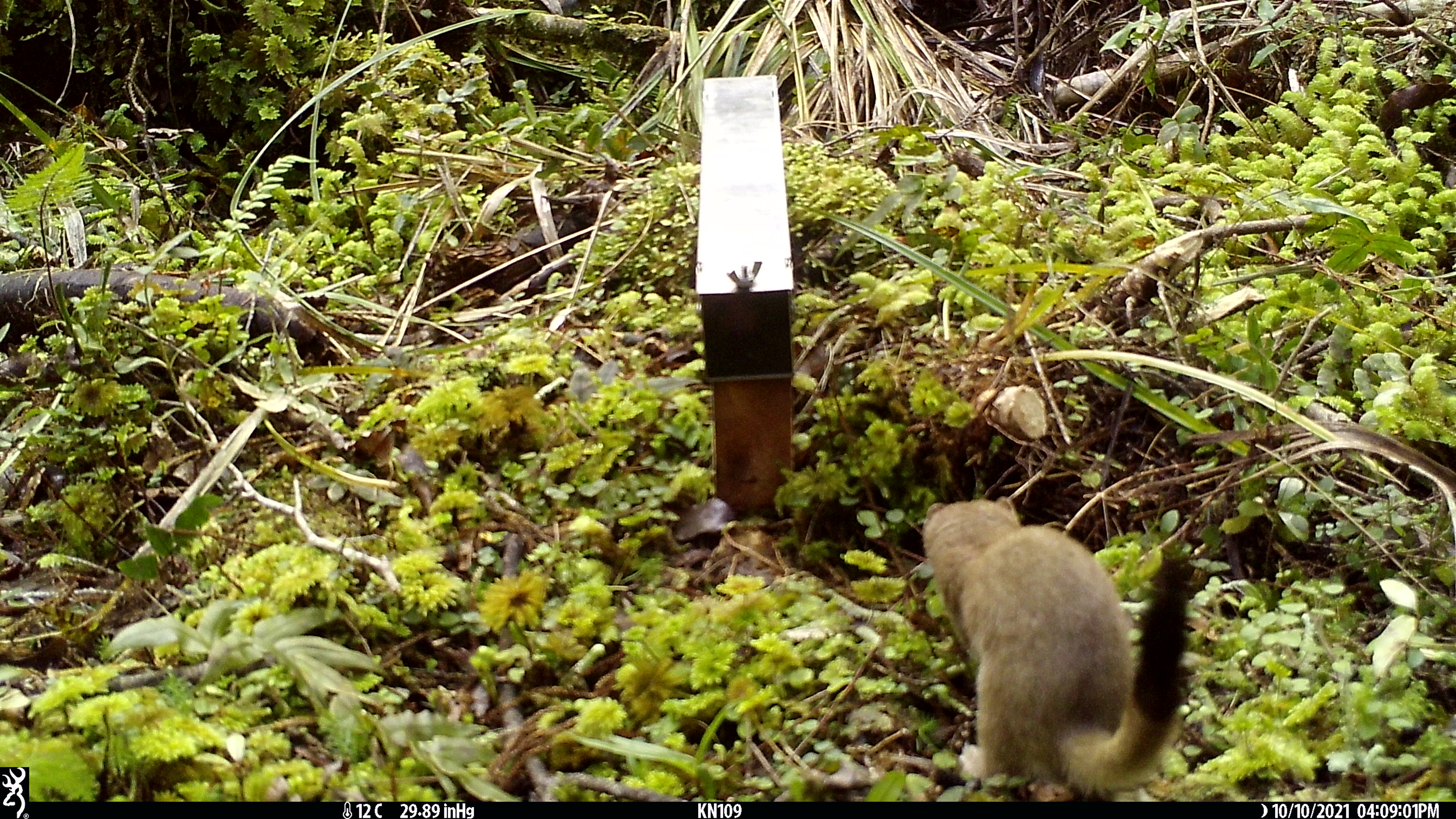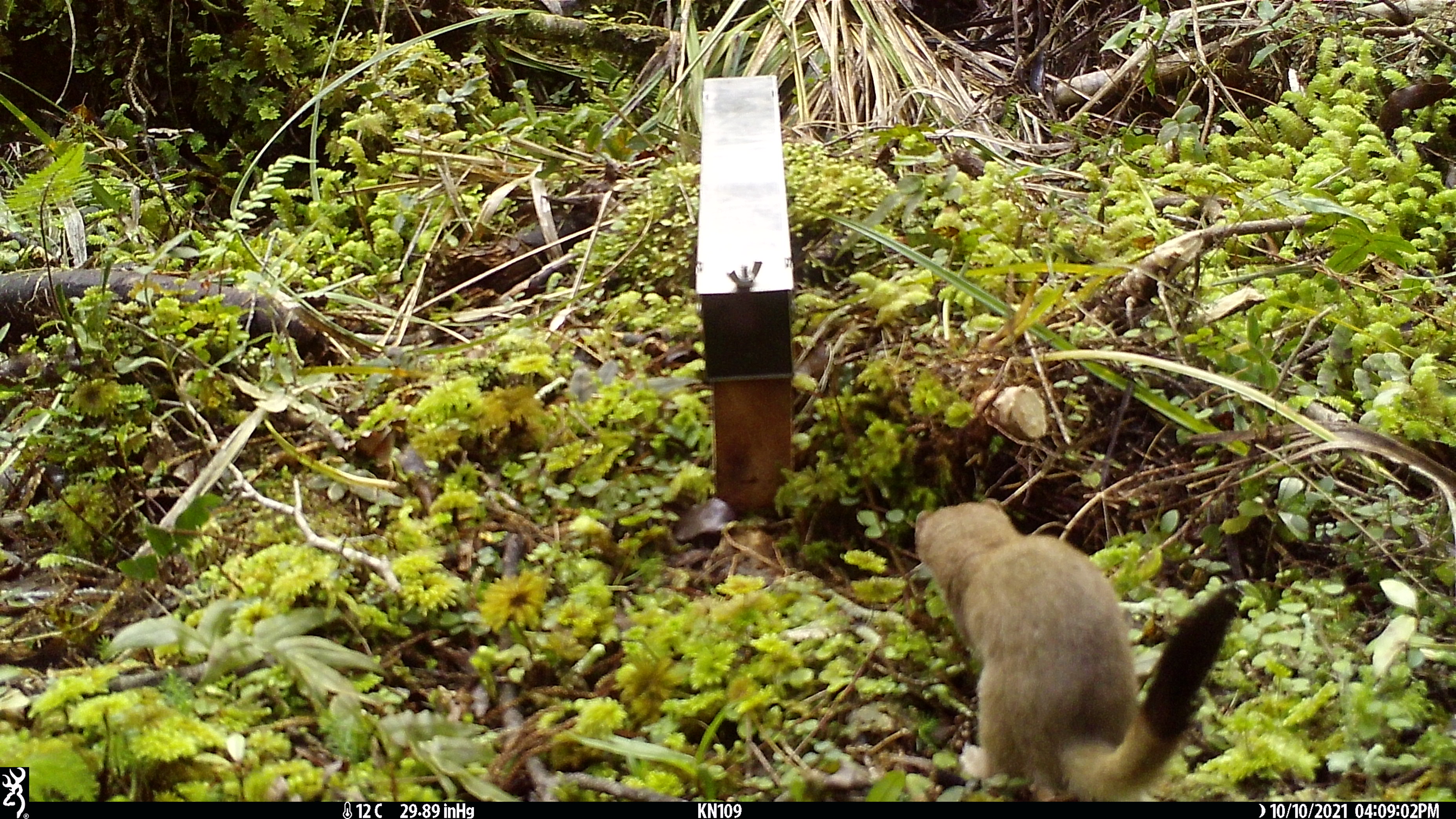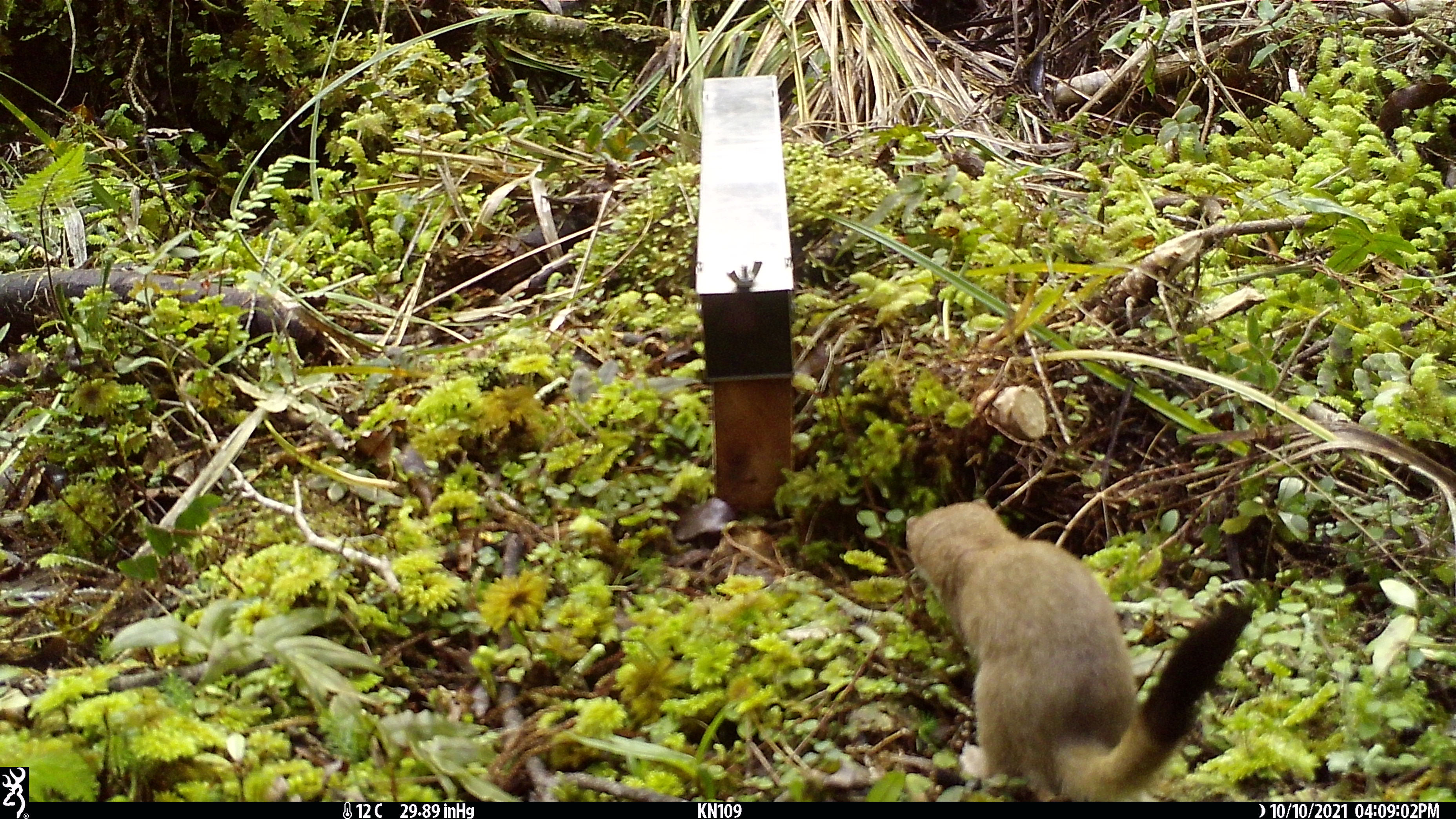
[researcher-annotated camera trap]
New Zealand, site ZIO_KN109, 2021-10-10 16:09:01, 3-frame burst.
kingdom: Animalia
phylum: Chordata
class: Mammalia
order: Carnivora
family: Mustelidae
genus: Mustela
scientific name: Mustela erminea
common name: stoat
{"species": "stoat (Mustela erminea)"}